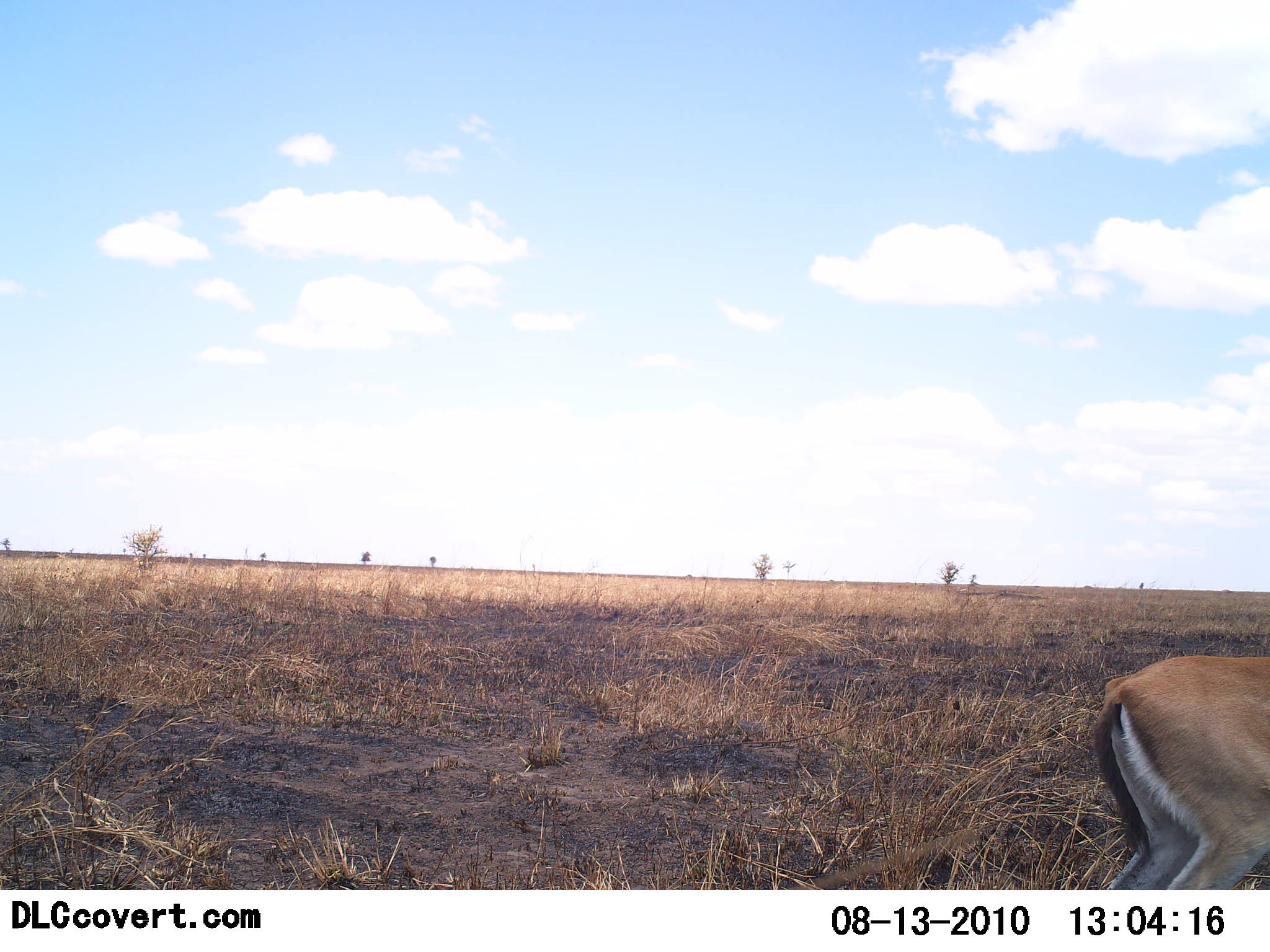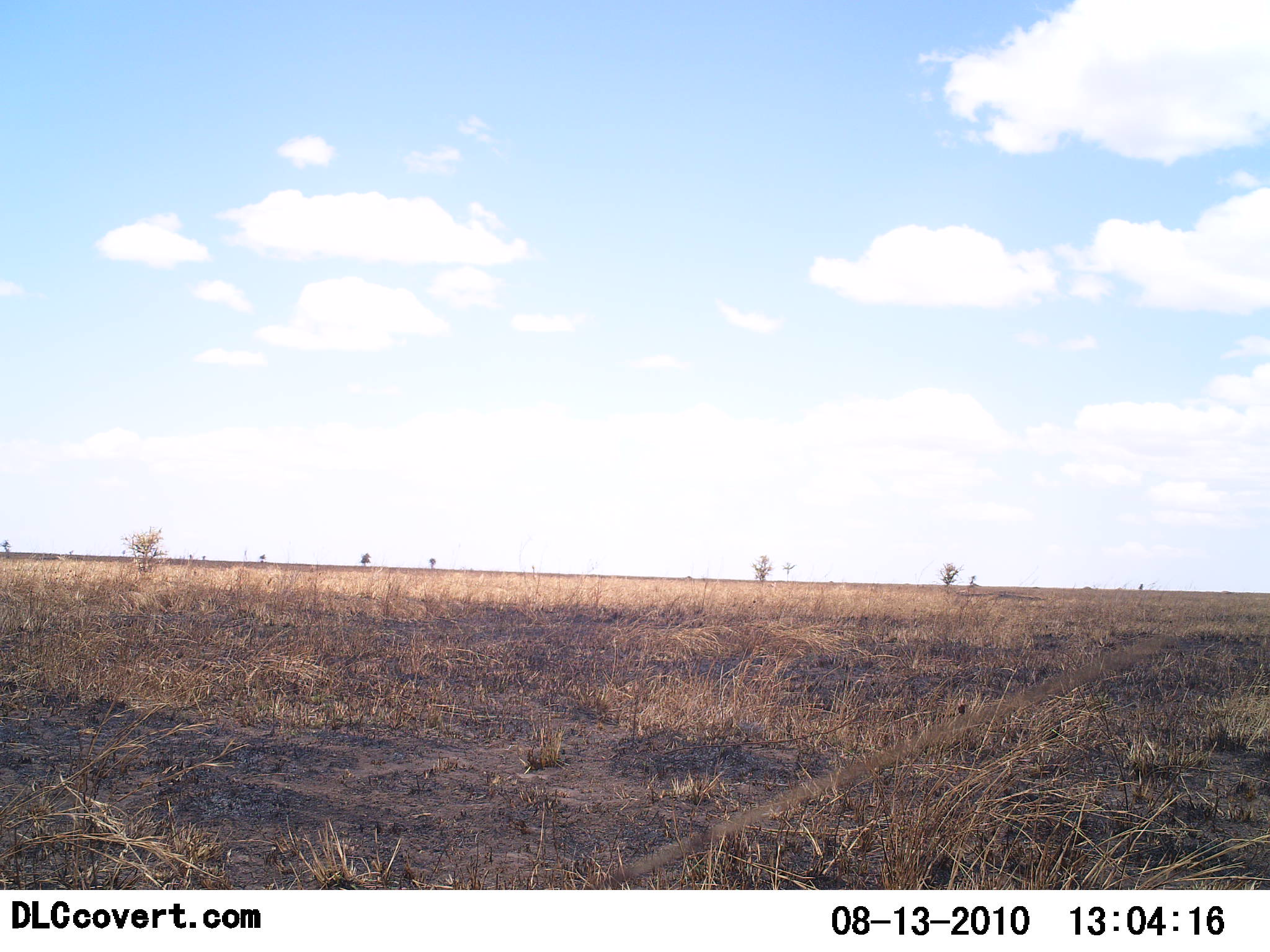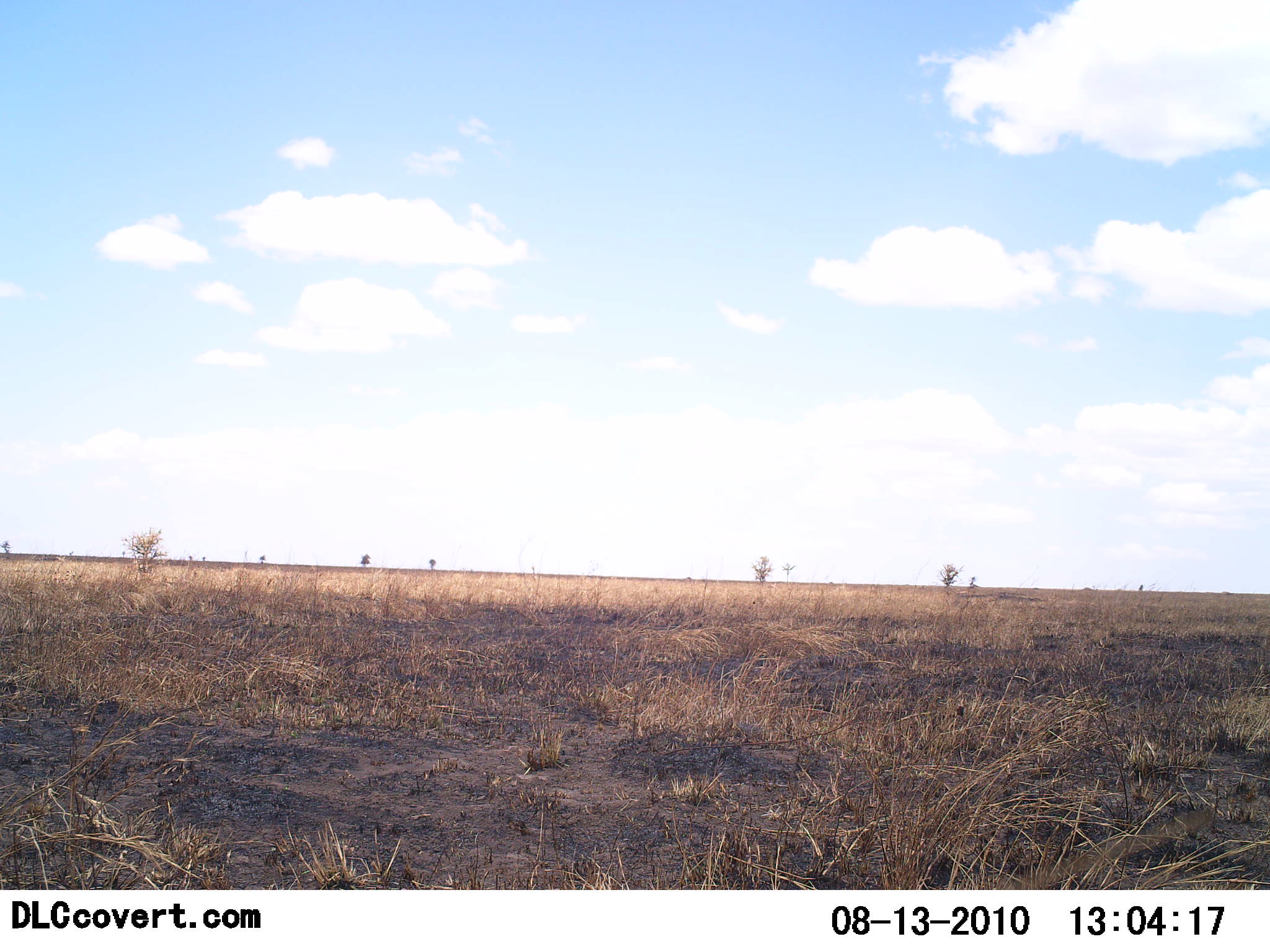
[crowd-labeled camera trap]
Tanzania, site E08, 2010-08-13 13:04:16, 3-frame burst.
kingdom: Animalia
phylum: Chordata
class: Mammalia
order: Artiodactyla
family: Bovidae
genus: Eudorcas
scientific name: Eudorcas thomsonii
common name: thomson's gazelle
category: gazellethomsons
Gazellethomsons (thomson's gazelle) (Eudorcas thomsonii), count 1. Behavior (volunteer vote fractions): standing 0%, resting 0%, moving 100%, interacting 0%. Young present (vote fraction): 0%. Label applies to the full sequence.